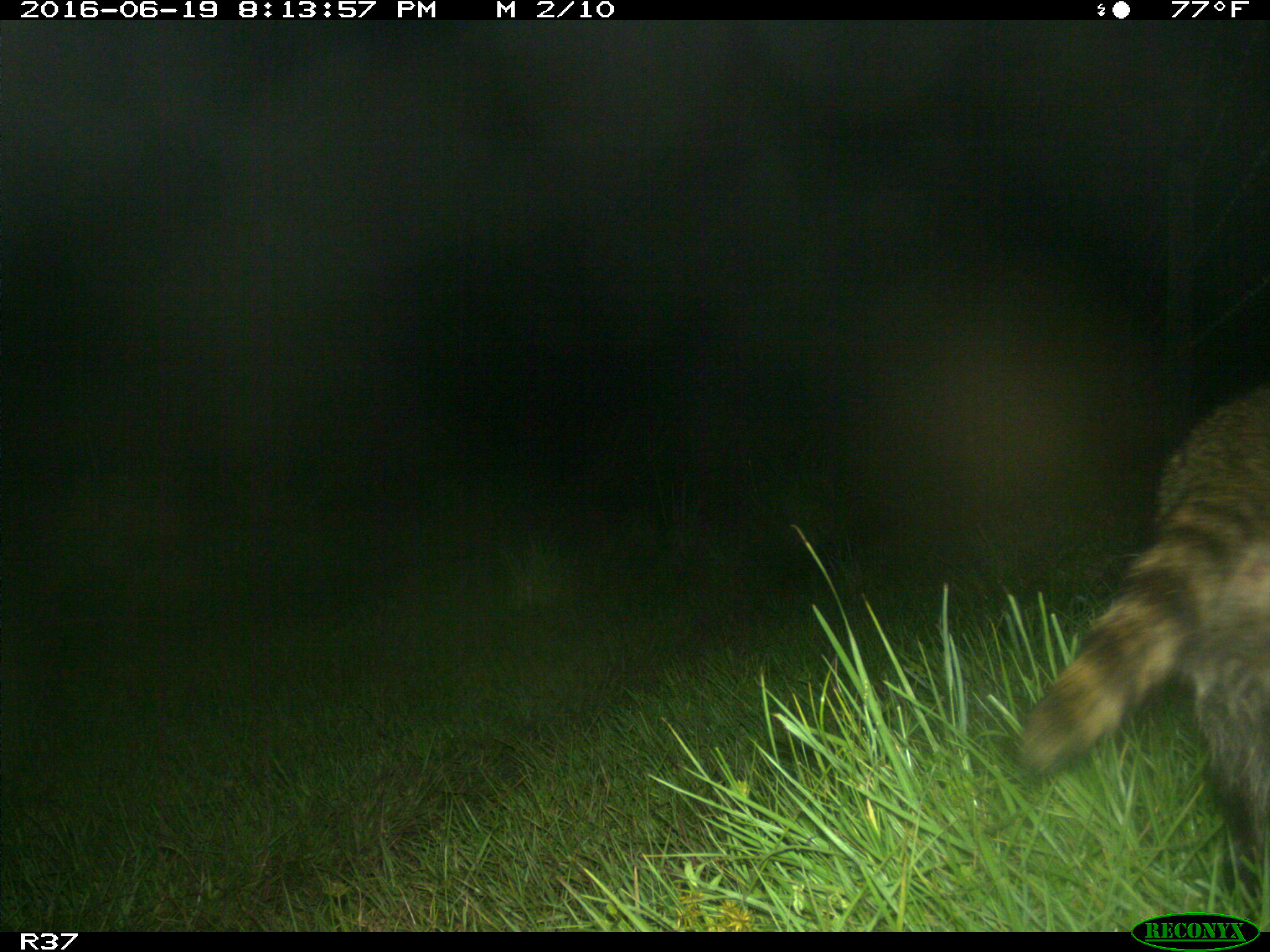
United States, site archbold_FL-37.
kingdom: Animalia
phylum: Chordata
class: Mammalia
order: Carnivora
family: Procyonidae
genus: Procyon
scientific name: Procyon lotor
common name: common raccoon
Procyon lotor (common raccoon).